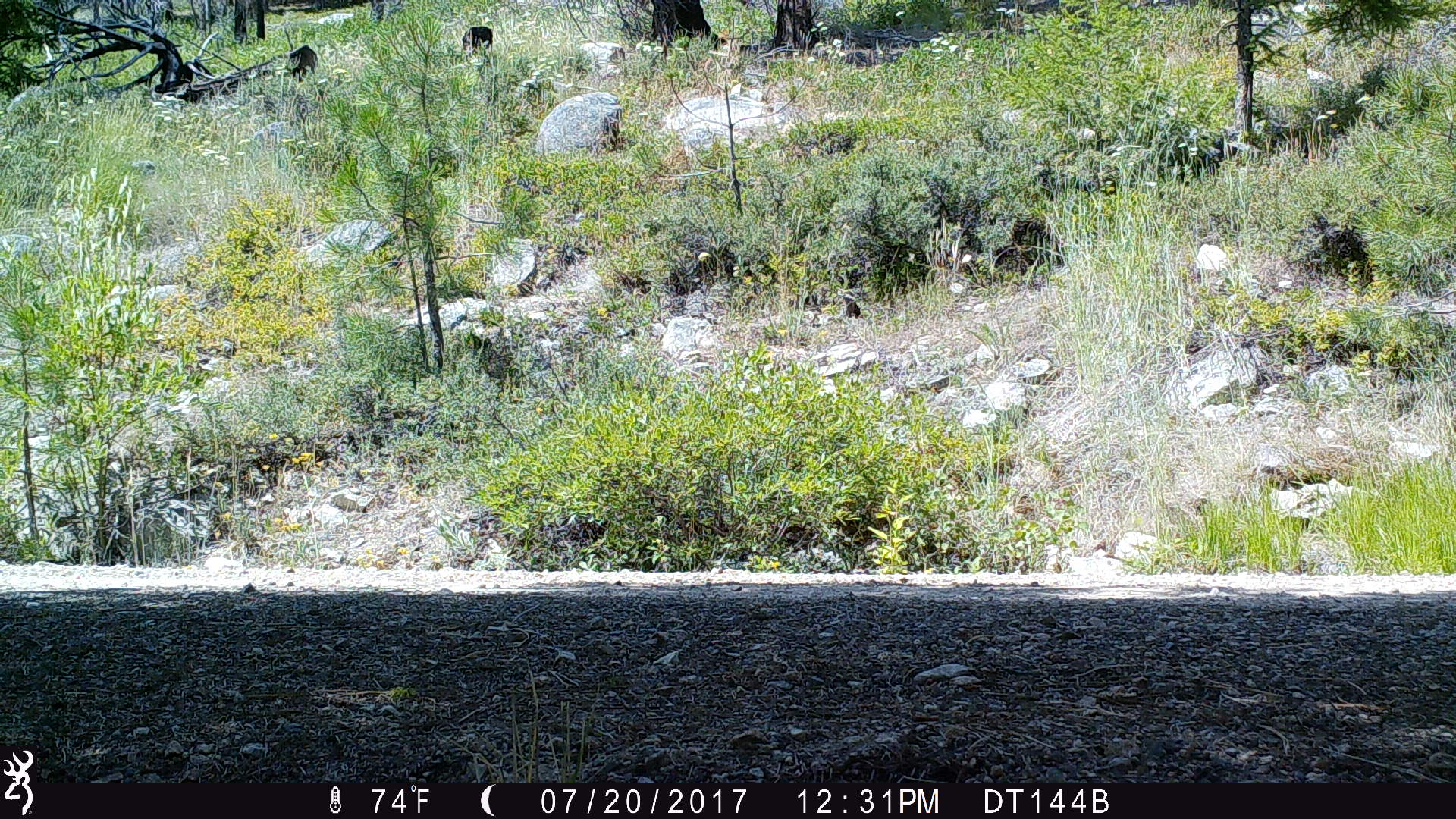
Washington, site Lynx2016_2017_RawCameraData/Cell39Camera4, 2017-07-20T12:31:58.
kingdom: Animalia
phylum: Chordata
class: Mammalia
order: Carnivora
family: Canidae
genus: Canis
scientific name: Canis latrans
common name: coyote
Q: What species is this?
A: Canis latrans (coyote).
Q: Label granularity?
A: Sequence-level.